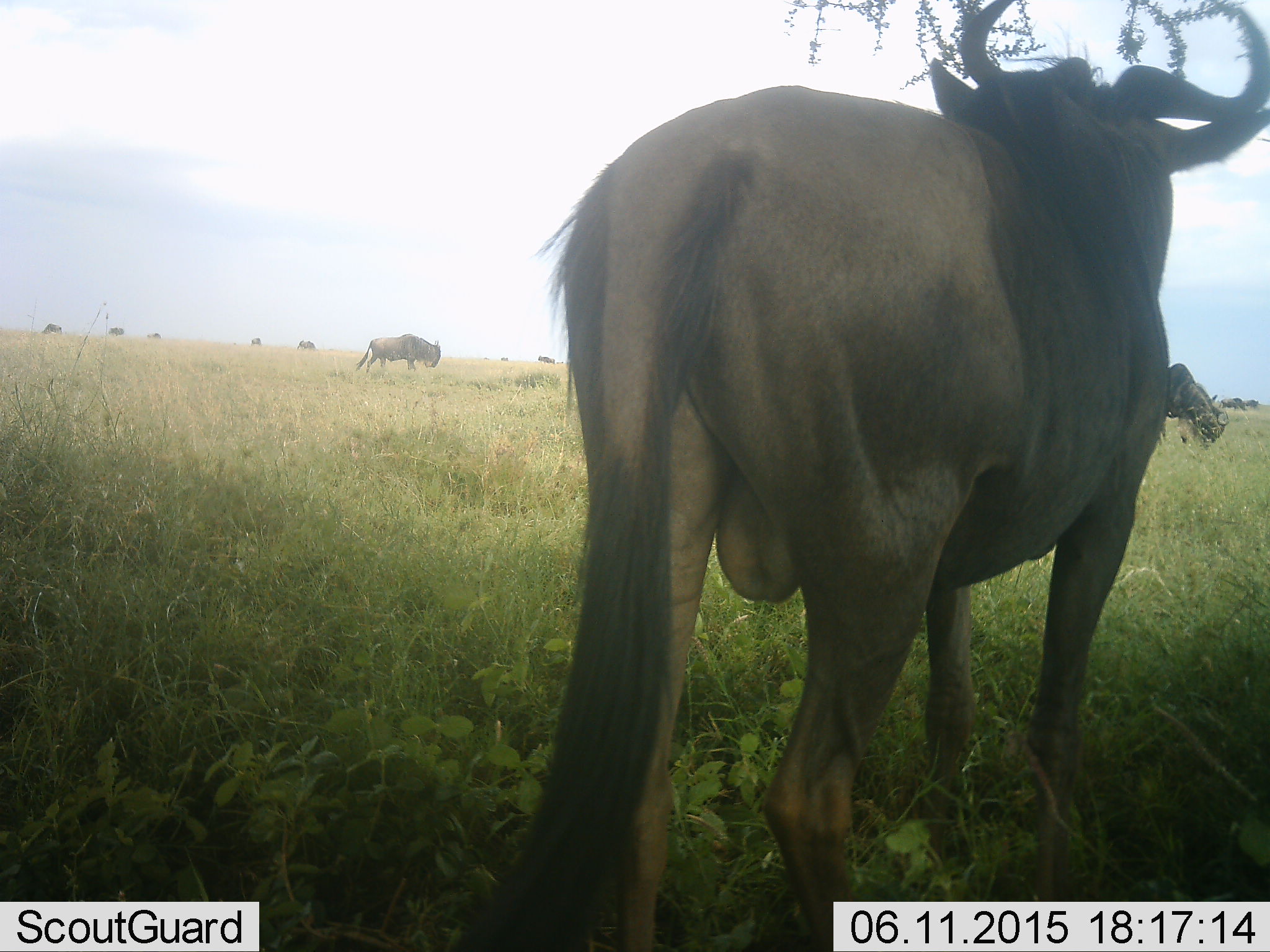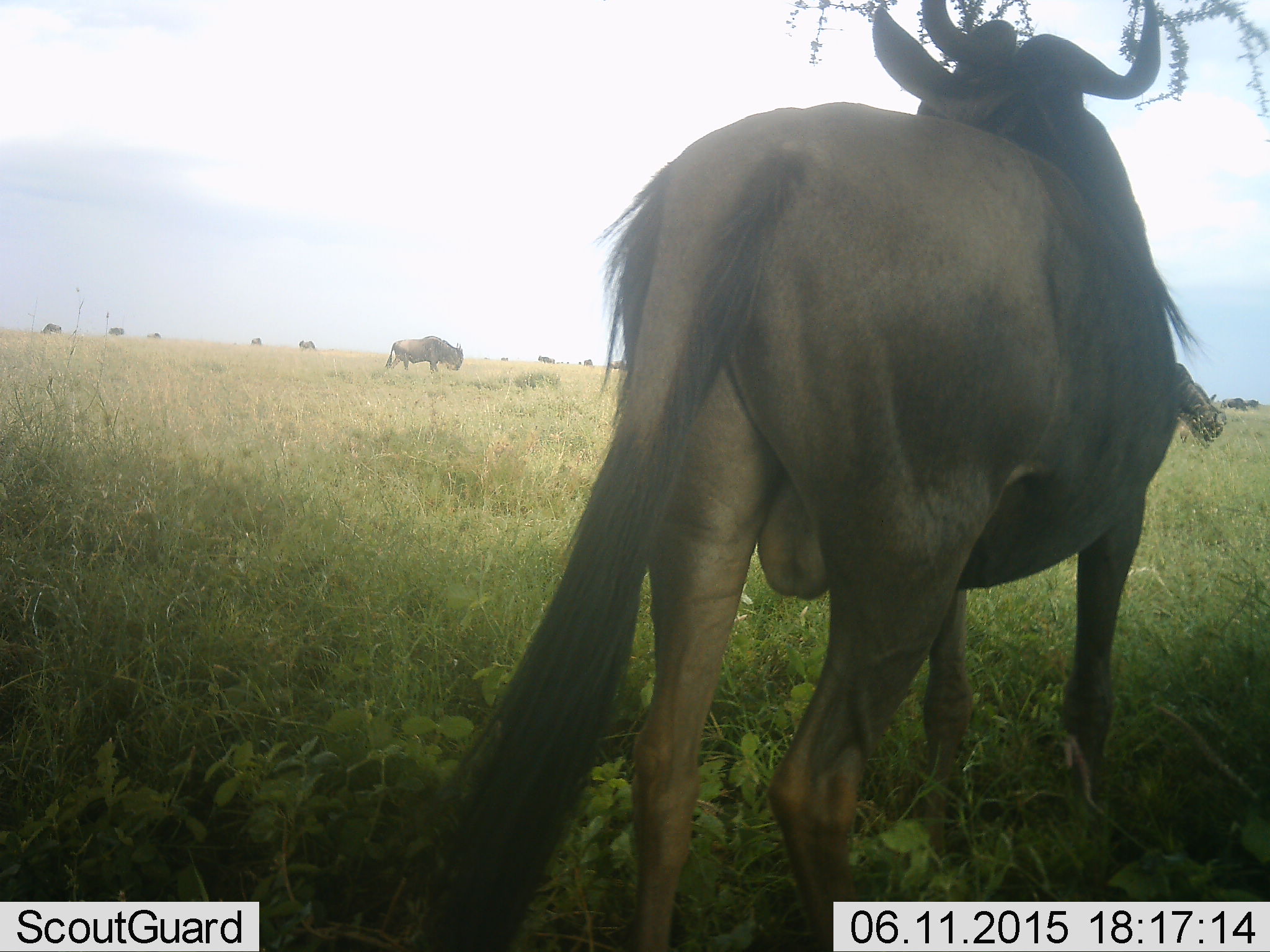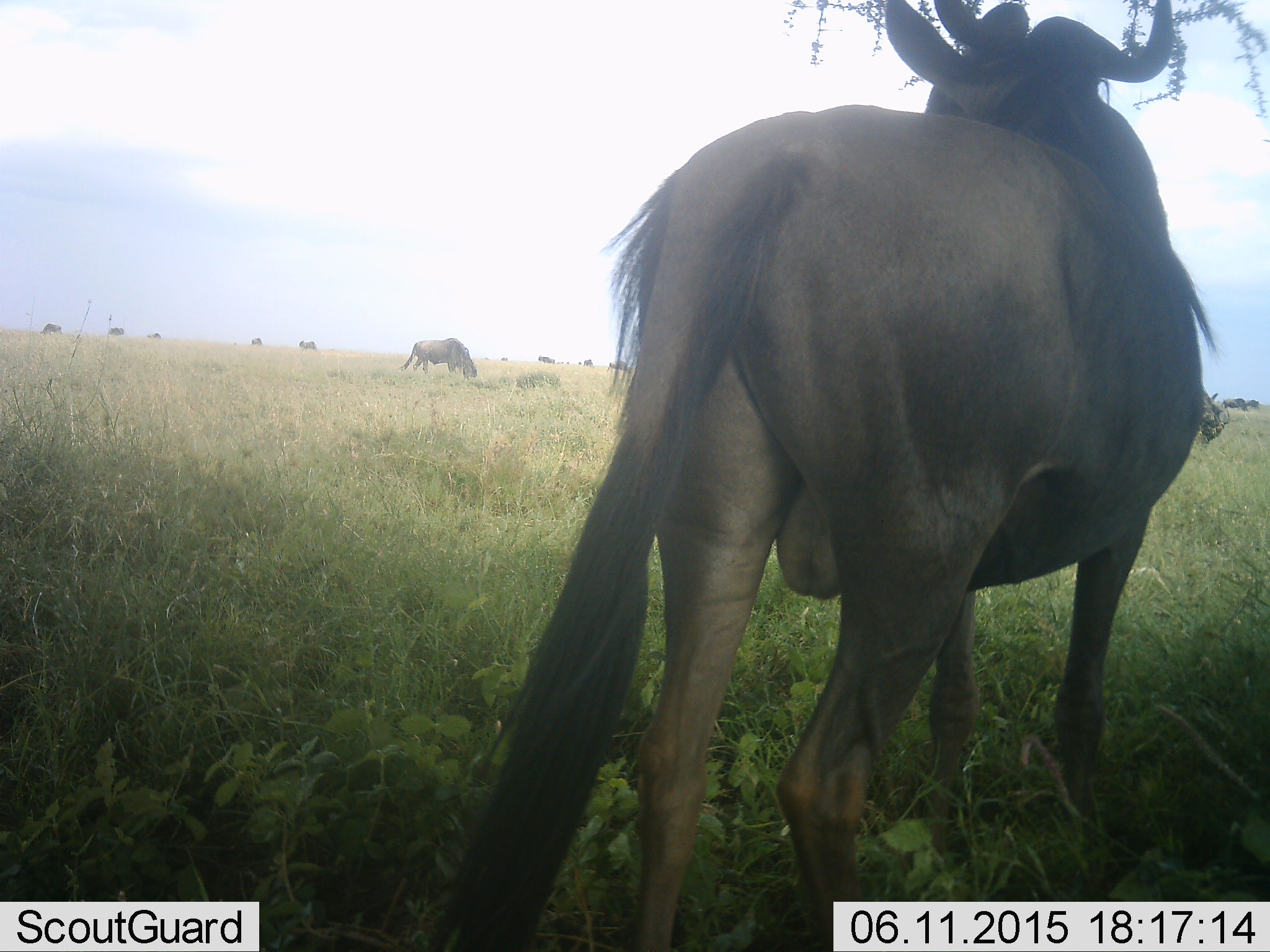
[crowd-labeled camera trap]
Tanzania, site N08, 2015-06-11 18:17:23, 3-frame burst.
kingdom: Animalia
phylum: Chordata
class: Mammalia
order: Artiodactyla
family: Bovidae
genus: Connochaetes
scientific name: Connochaetes taurinus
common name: blue wildebeest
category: wildebeest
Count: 11-50.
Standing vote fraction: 80%.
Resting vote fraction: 20%.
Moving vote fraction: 70%.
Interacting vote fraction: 0%.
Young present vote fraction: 0%.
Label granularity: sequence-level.